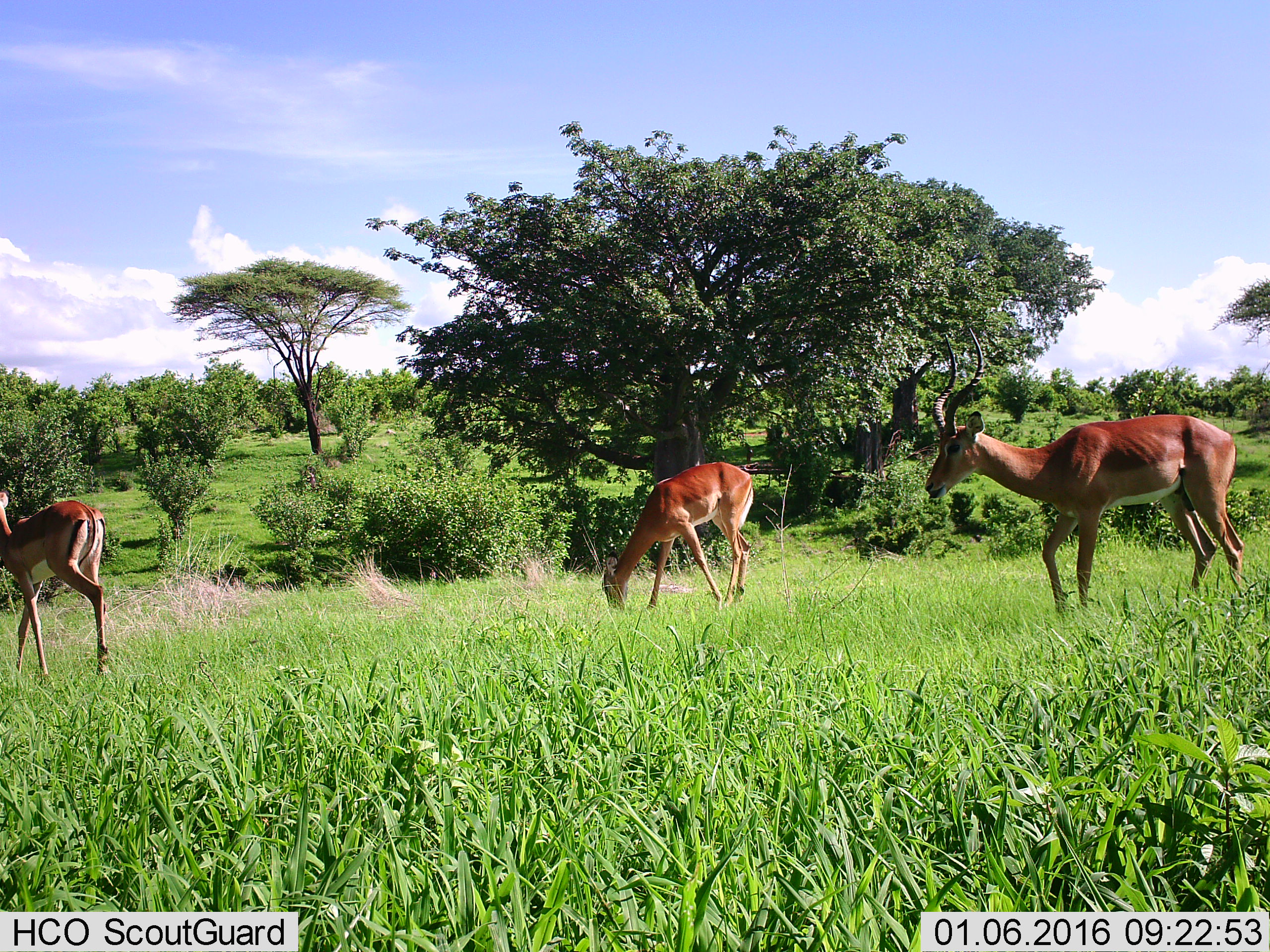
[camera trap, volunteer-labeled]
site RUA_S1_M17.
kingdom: Animalia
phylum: Chordata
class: Mammalia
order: Artiodactyla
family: Bovidae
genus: Aepyceros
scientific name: Aepyceros melampus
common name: impala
Impala (Aepyceros melampus), count 3. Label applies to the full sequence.